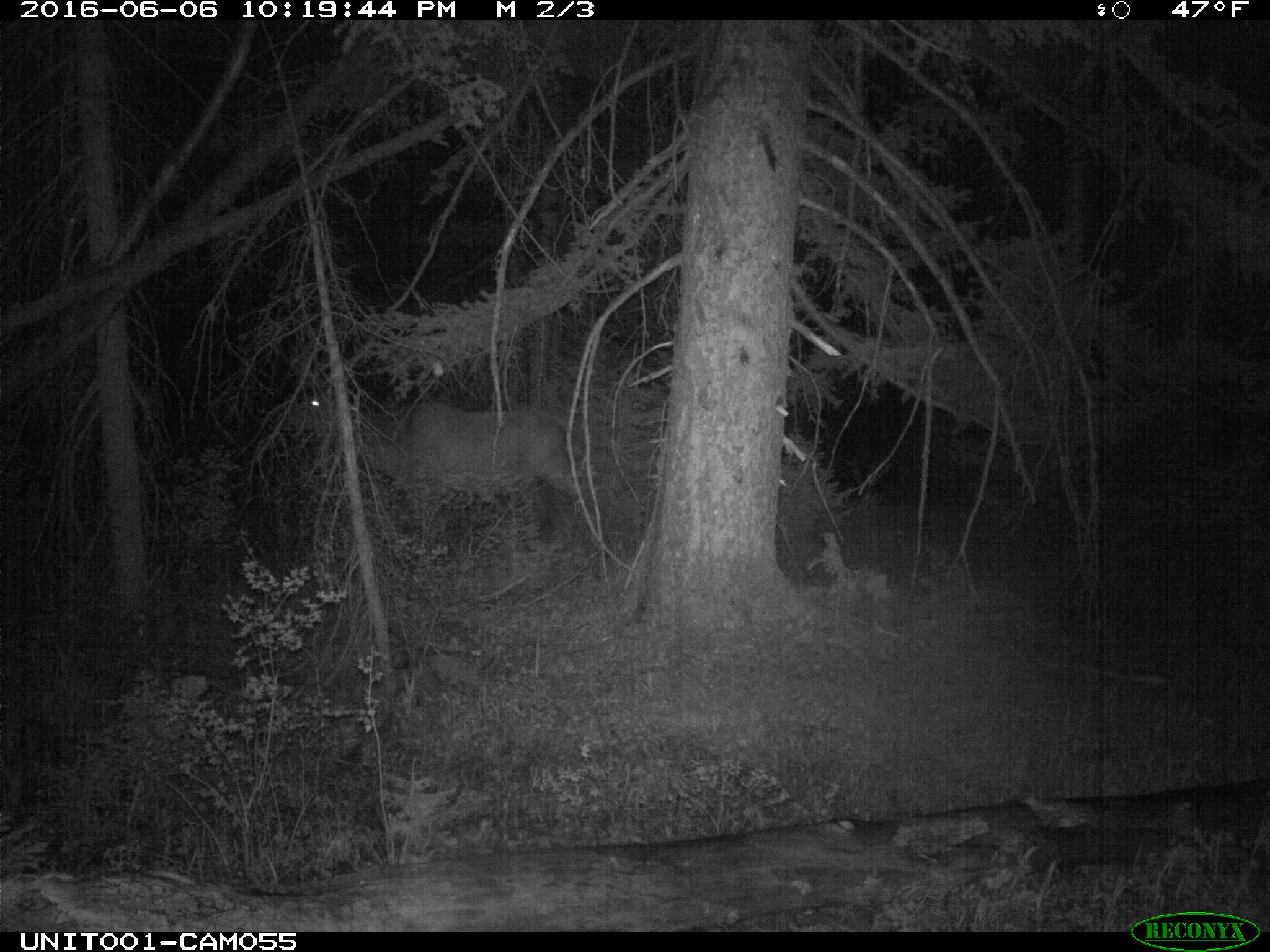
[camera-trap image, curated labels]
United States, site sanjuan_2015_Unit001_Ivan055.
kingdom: Animalia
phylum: Chordata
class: Mammalia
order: Artiodactyla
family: Cervidae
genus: Cervus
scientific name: Cervus elaphus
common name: red deer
Cervus elaphus (red deer).